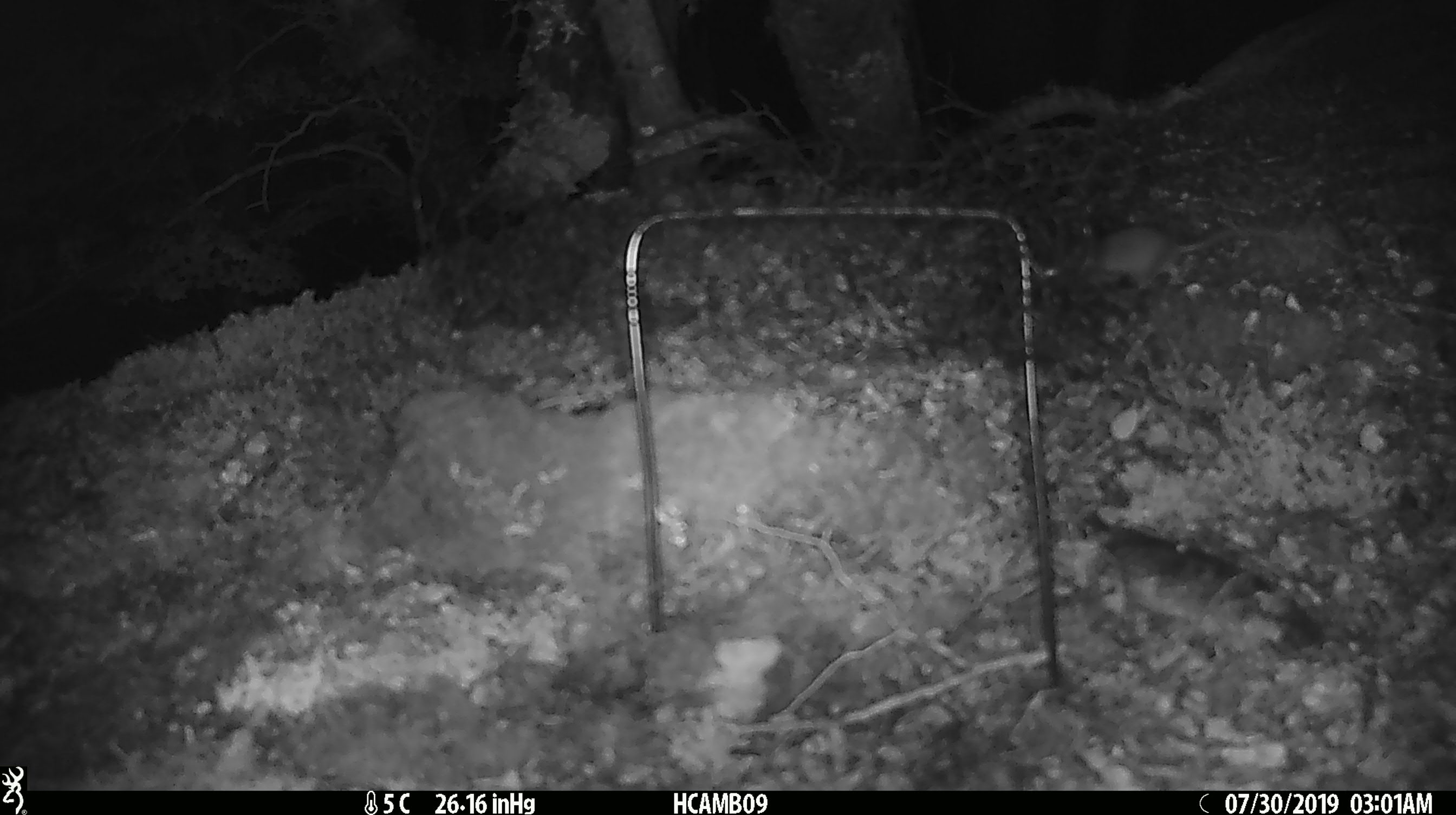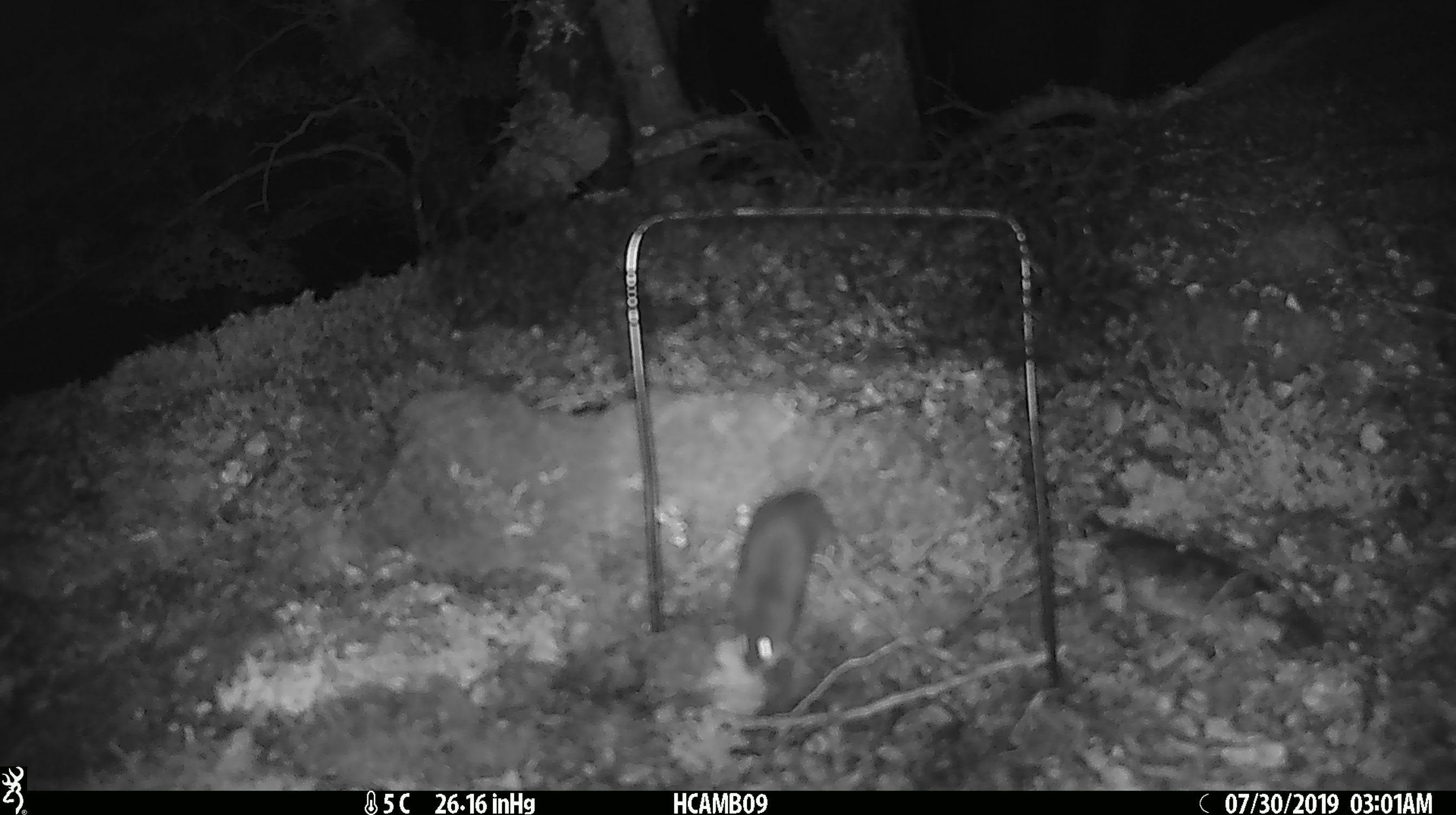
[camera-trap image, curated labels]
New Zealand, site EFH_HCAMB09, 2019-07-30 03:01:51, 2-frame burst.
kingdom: Animalia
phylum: Chordata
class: Mammalia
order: Rodentia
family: Muridae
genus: Mus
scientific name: Mus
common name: mouse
Mouse (Mus).